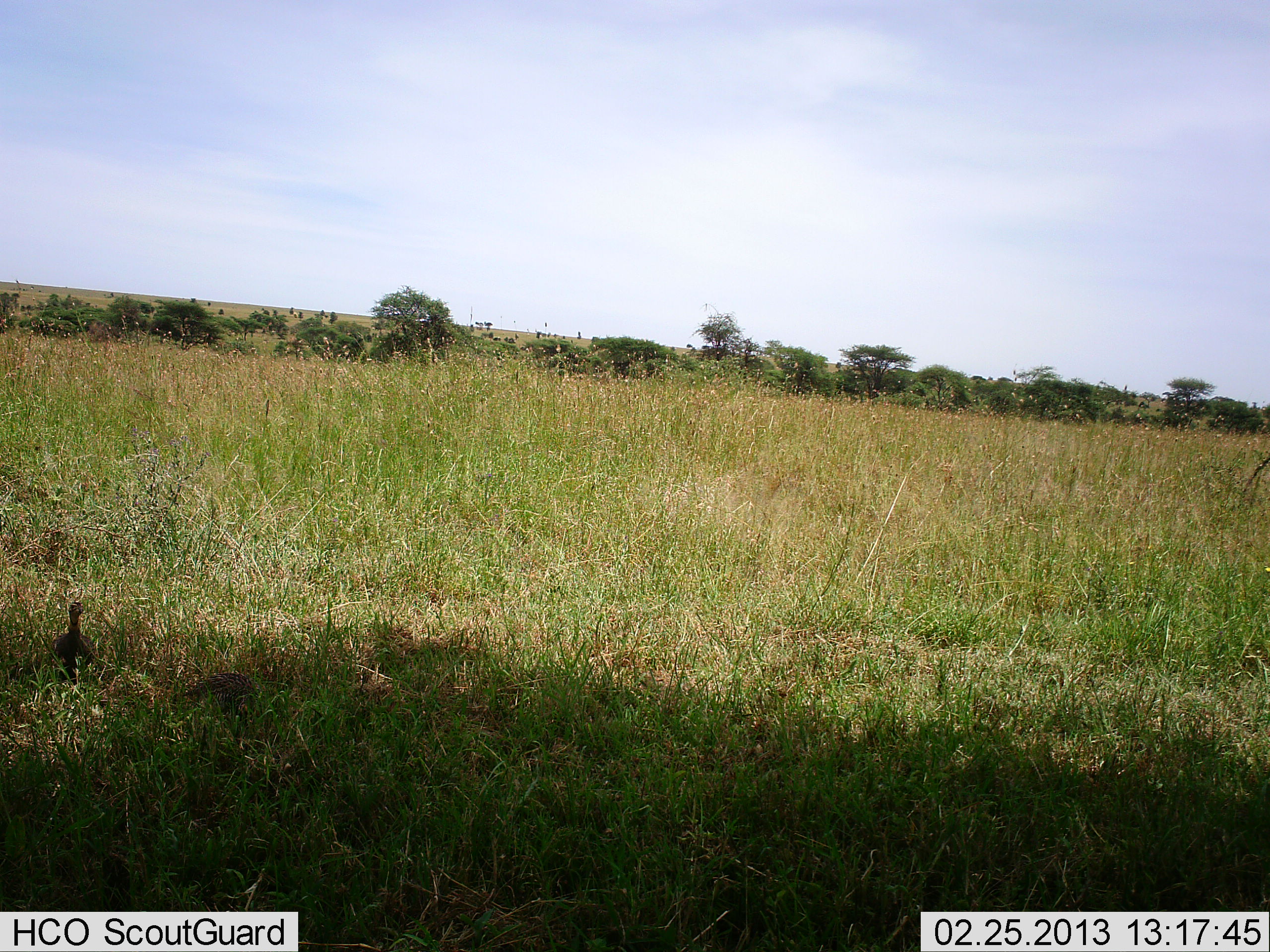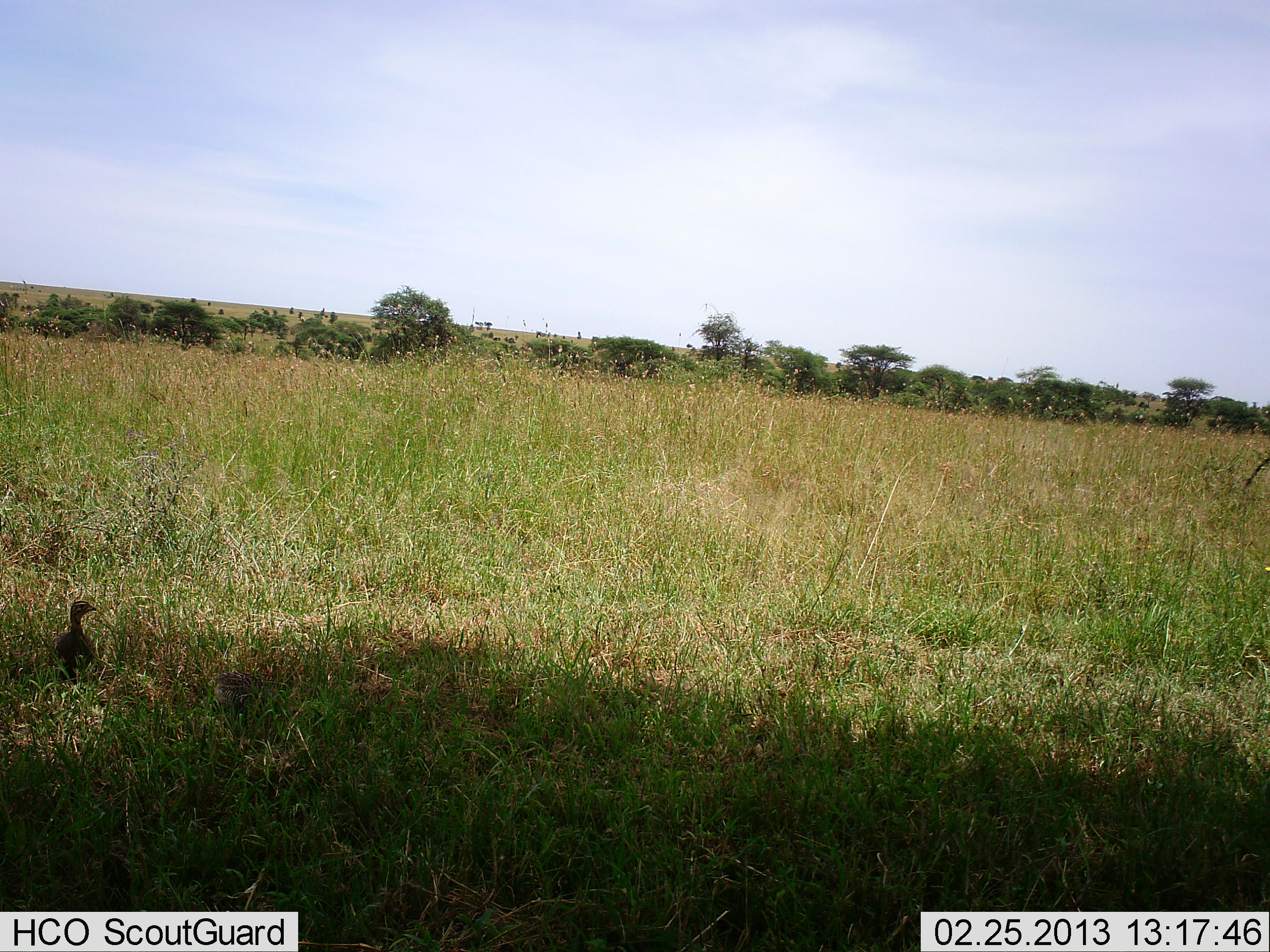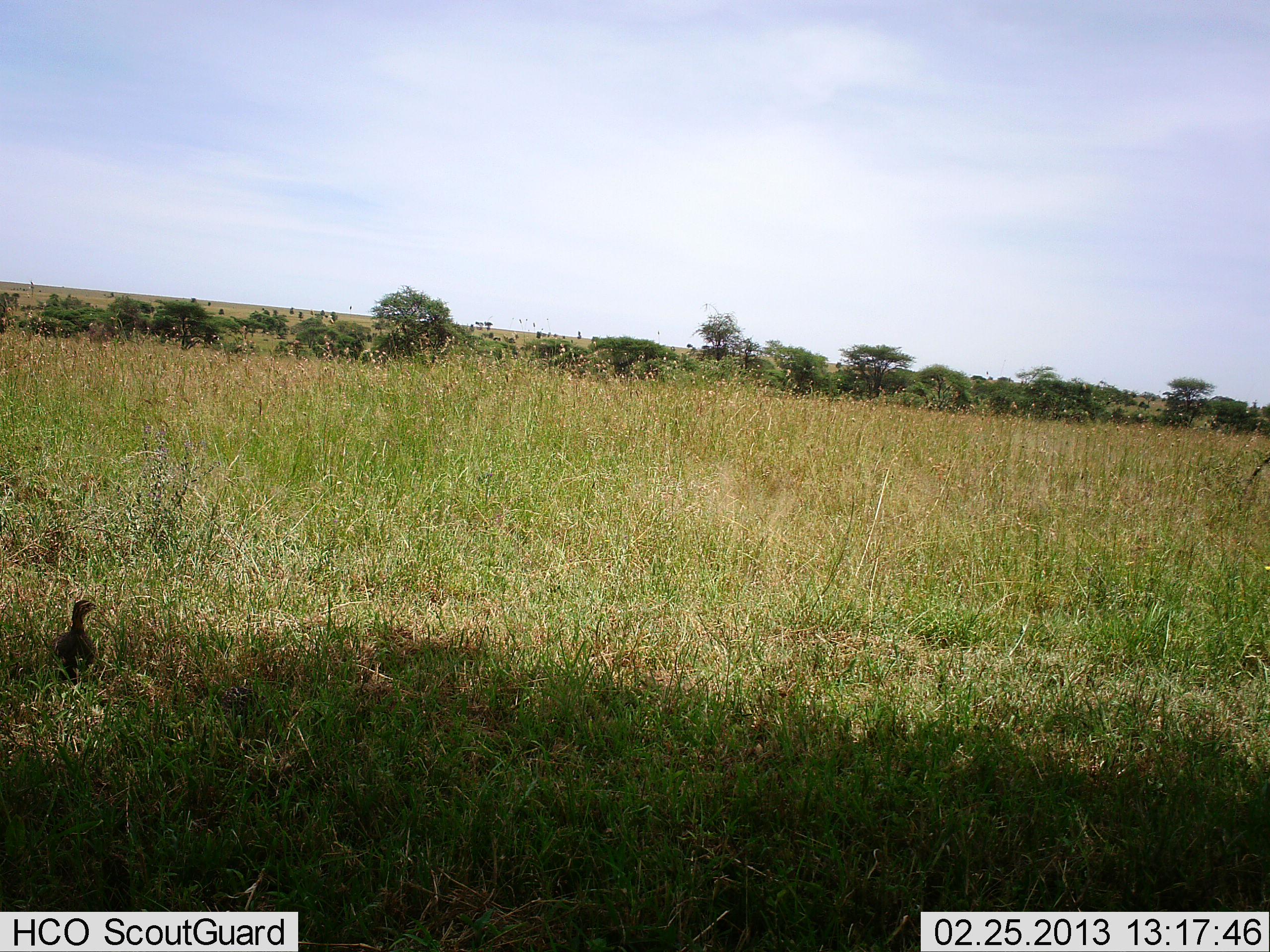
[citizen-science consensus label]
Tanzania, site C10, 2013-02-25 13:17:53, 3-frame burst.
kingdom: Animalia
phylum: Chordata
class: Aves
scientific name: Aves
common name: bird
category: otherbird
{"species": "otherbird (bird) (Aves)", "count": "1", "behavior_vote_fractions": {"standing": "85%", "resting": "15%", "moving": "12%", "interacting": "0%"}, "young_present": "6%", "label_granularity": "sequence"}